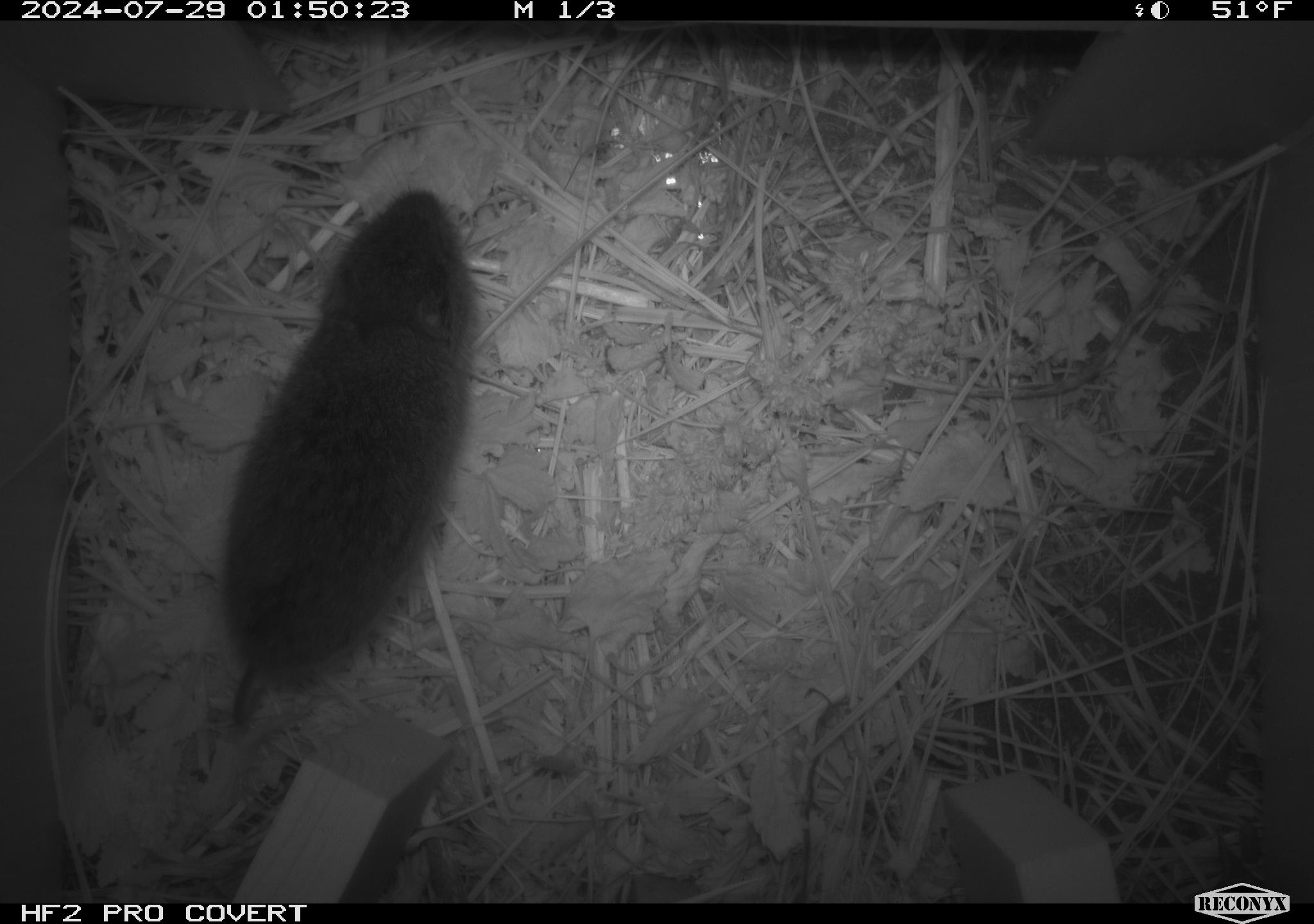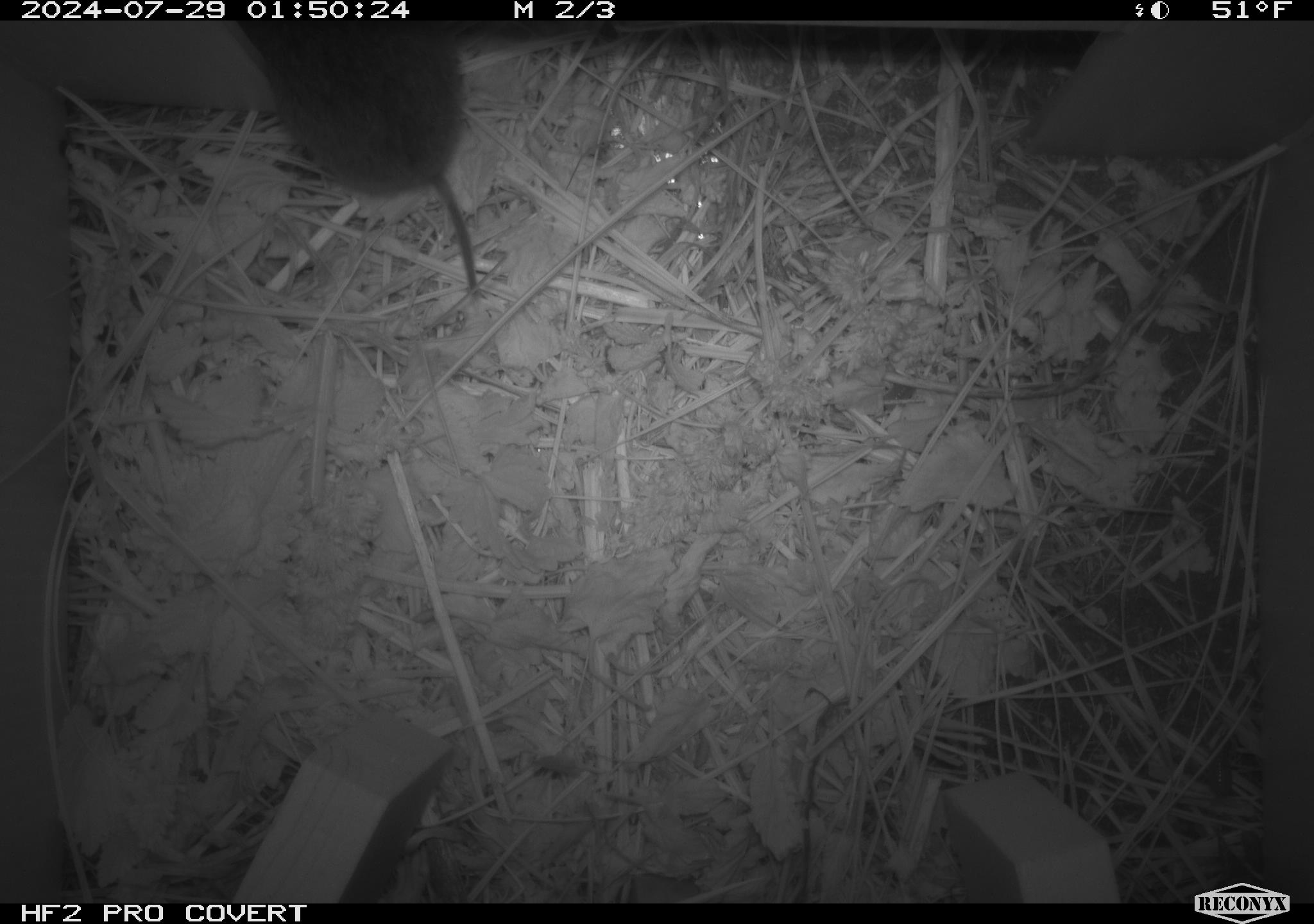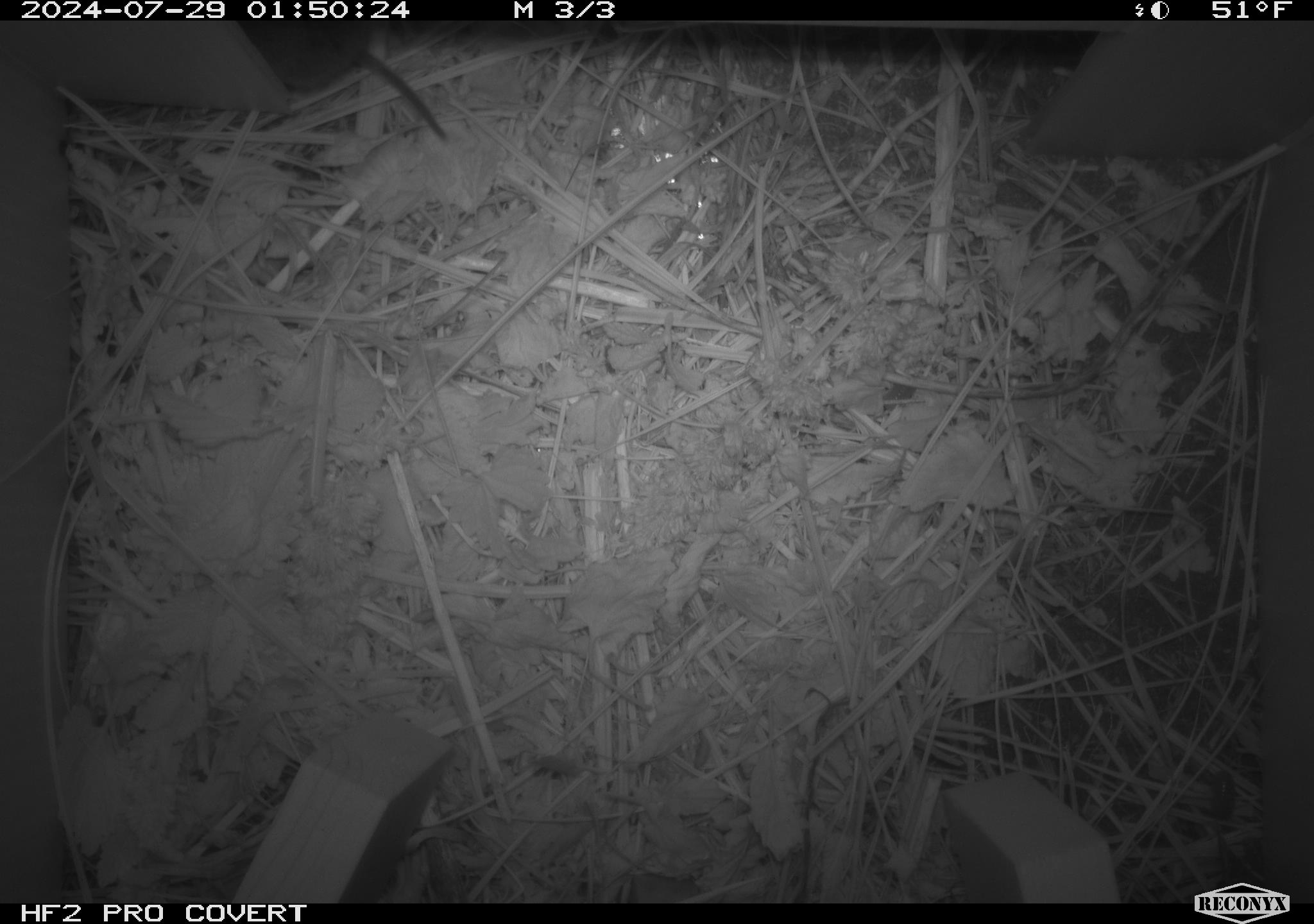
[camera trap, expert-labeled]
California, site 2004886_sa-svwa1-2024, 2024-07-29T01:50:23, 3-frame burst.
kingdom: Animalia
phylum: Chordata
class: Mammalia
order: Rodentia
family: Cricetidae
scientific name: Arvicolinae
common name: voles, lemmings, and muskrats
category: arvicolinae subfamily